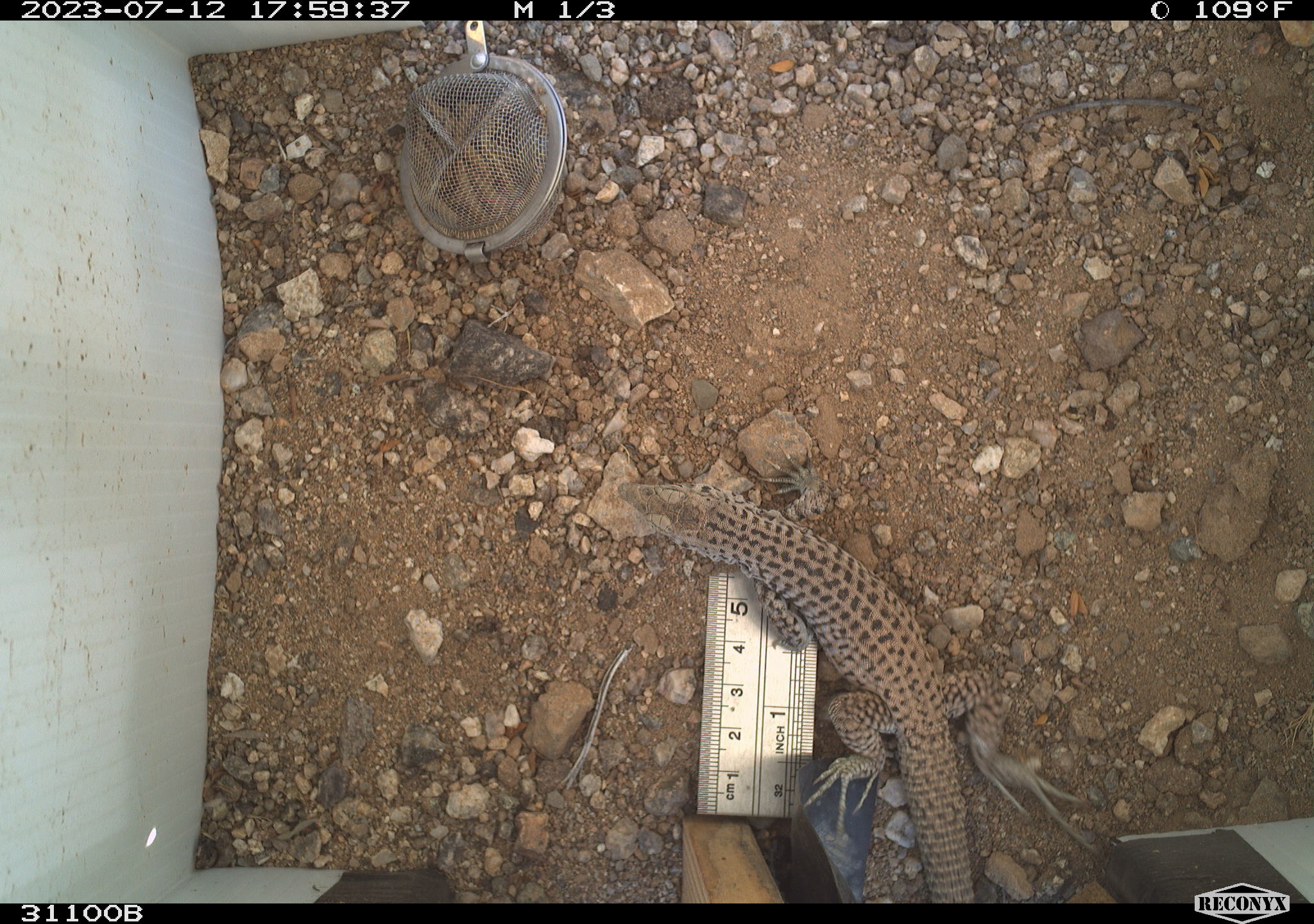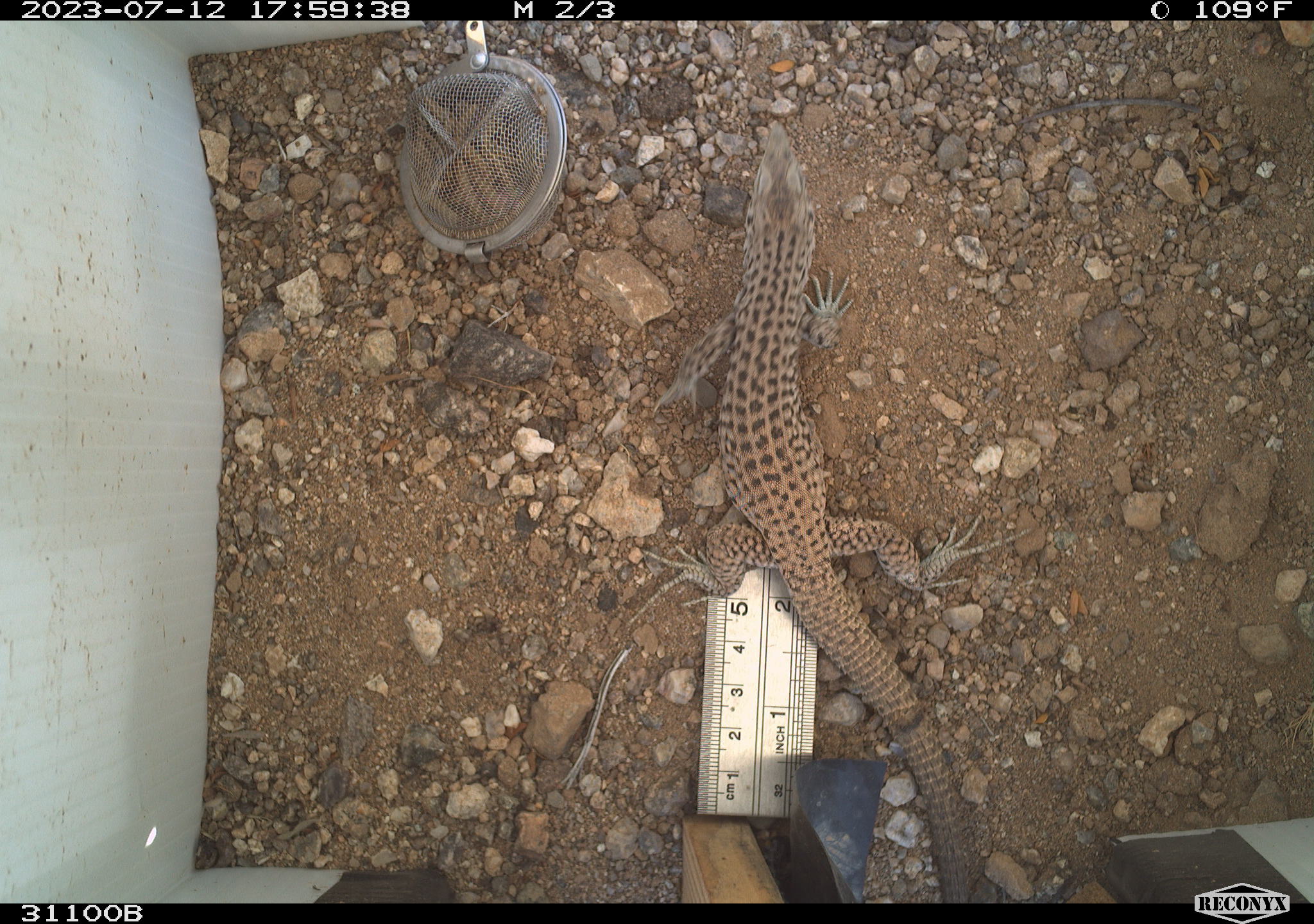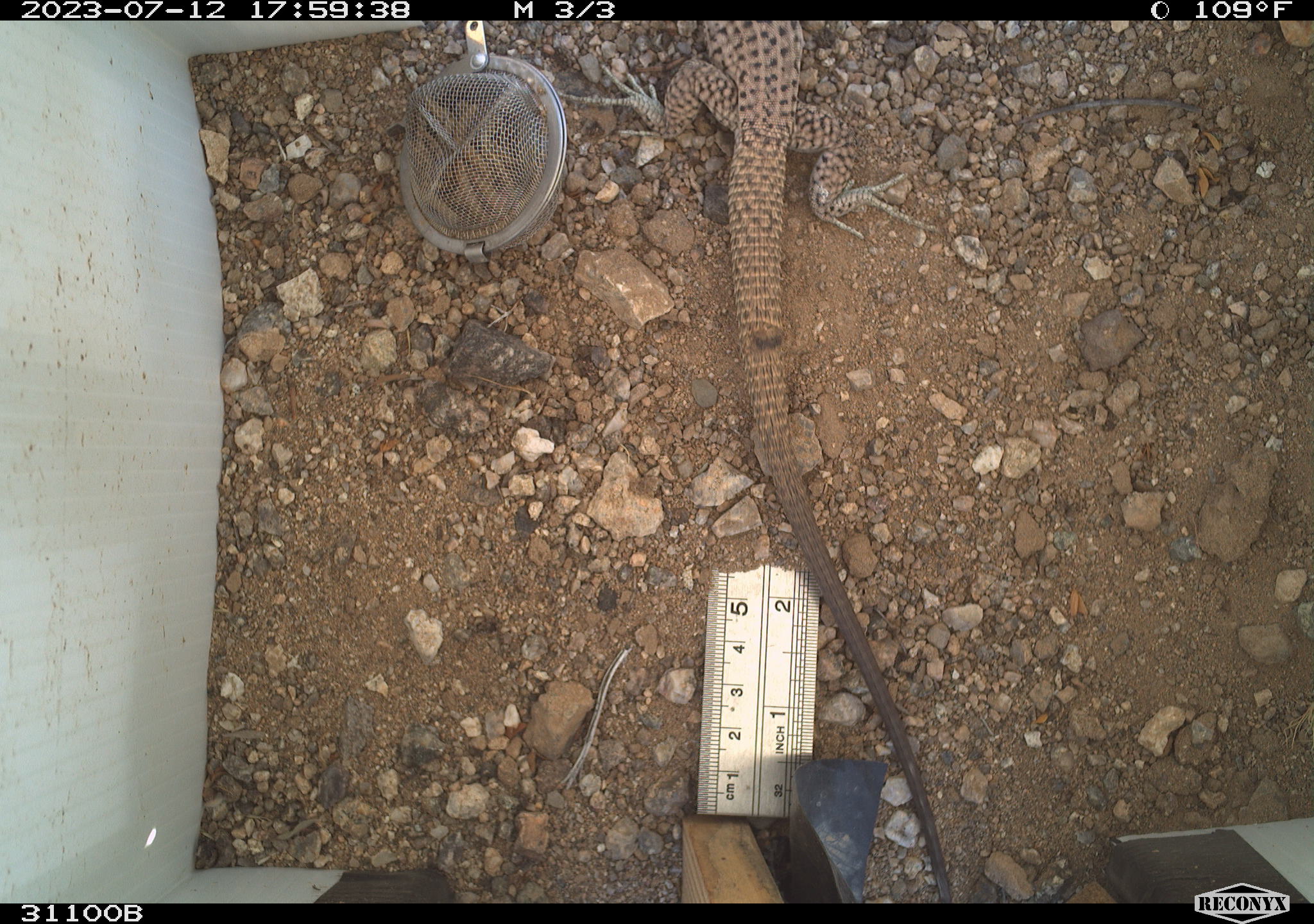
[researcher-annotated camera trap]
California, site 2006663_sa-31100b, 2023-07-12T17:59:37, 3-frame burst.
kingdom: Animalia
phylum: Chordata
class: Reptilia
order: Squamata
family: Teiidae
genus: Aspidoscelis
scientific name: Aspidoscelis tigris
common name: western whiptail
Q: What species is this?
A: Western whiptail (Aspidoscelis tigris).